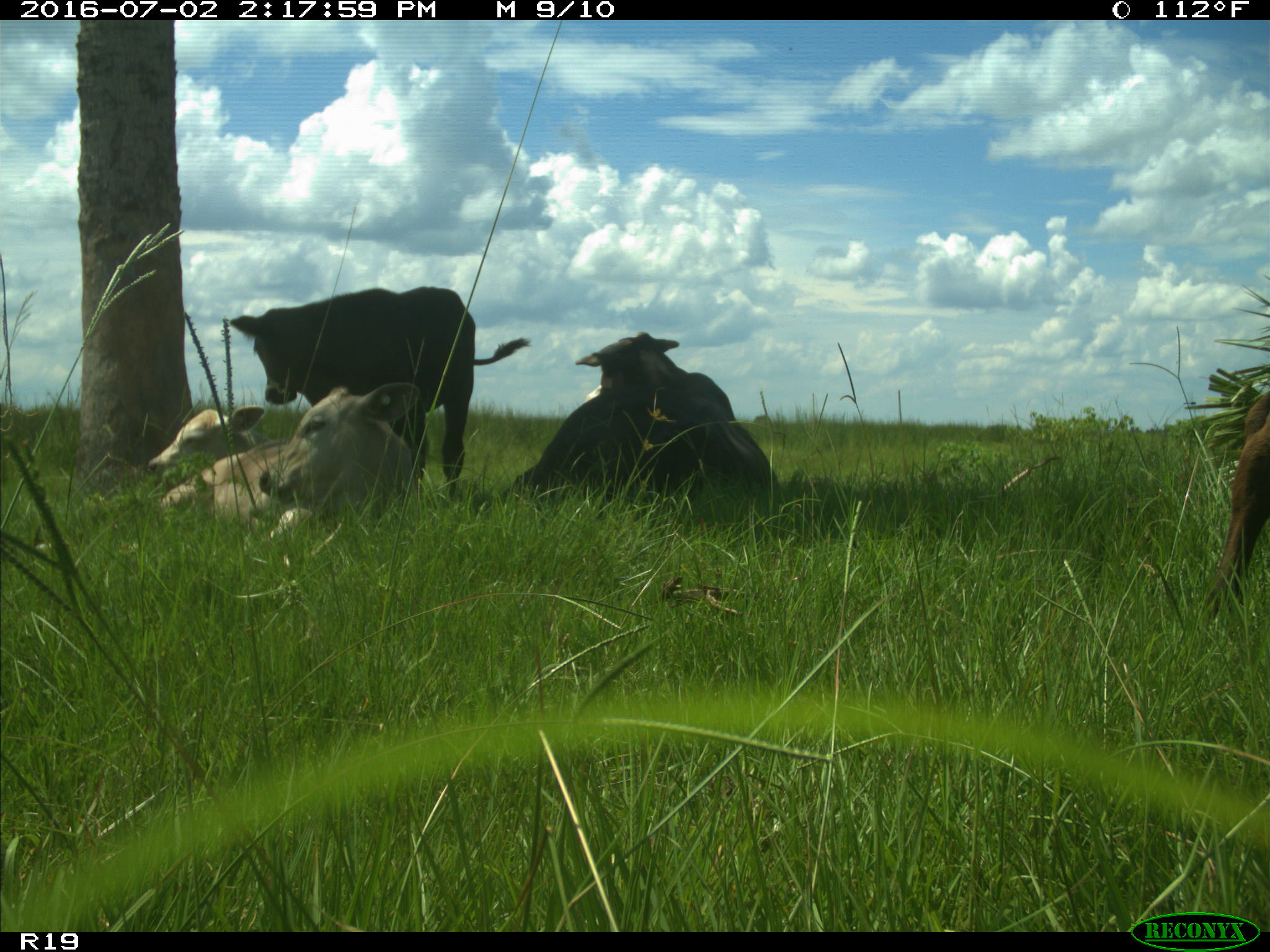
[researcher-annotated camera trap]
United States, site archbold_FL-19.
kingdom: Animalia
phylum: Chordata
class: Mammalia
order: Artiodactyla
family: Bovidae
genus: Bos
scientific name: Bos taurus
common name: domestic cow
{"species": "Bos taurus (domestic cow)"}